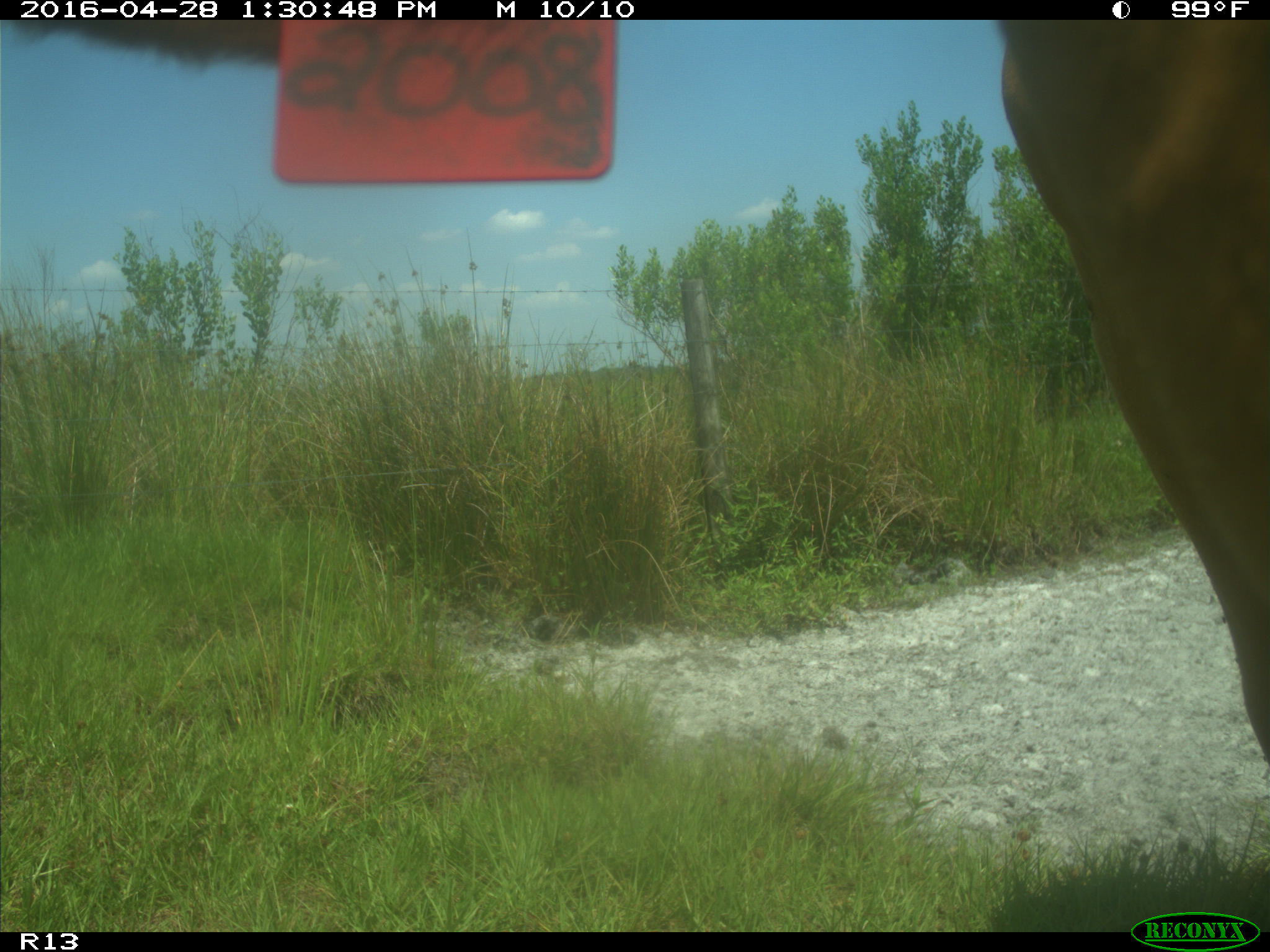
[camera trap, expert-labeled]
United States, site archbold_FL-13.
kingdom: Animalia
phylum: Chordata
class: Mammalia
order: Artiodactyla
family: Bovidae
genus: Bos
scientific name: Bos taurus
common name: domestic cow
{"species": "Bos taurus (domestic cow)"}